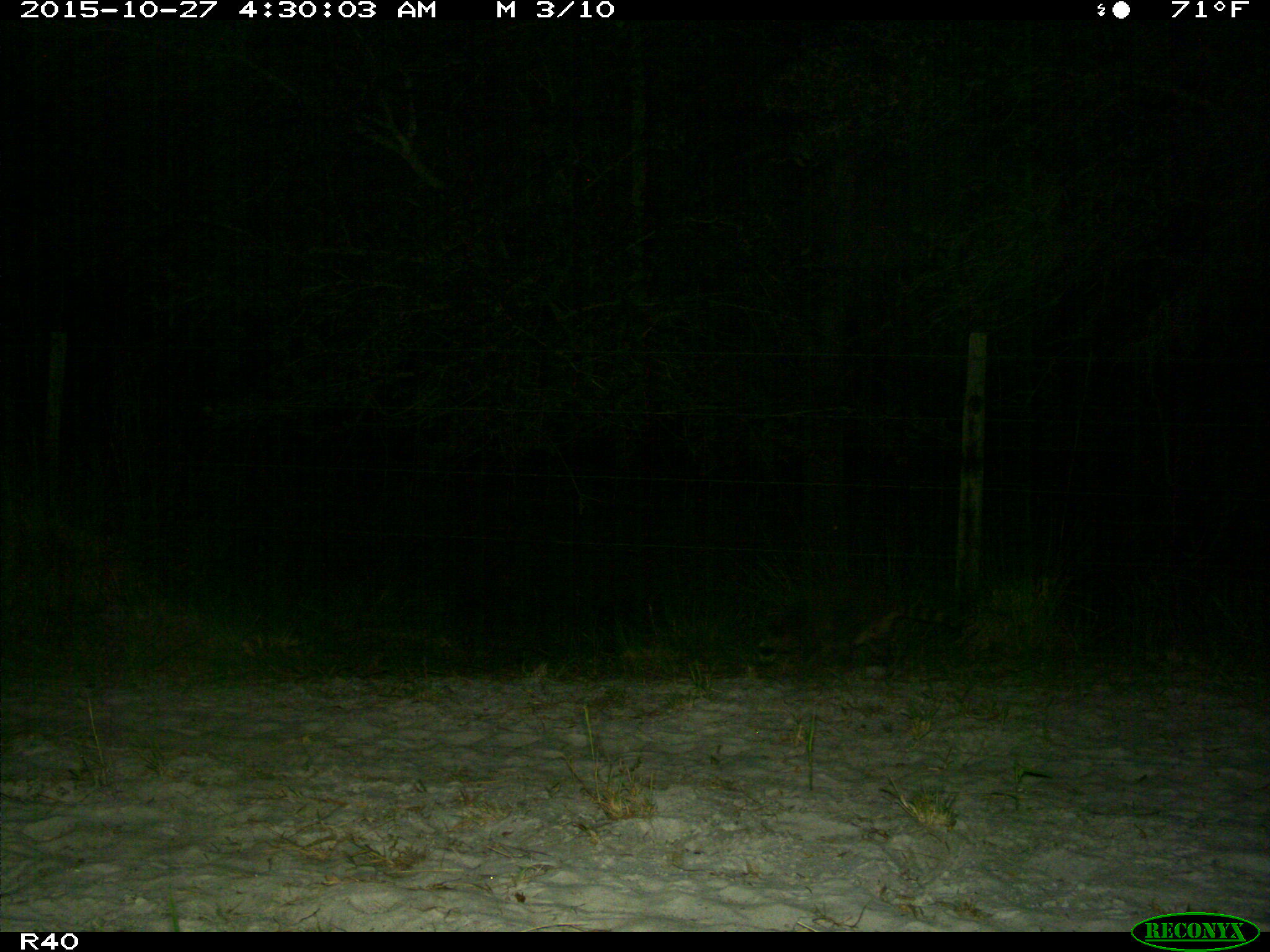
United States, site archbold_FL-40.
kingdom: Animalia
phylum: Chordata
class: Mammalia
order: Carnivora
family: Procyonidae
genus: Procyon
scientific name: Procyon lotor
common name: common raccoon